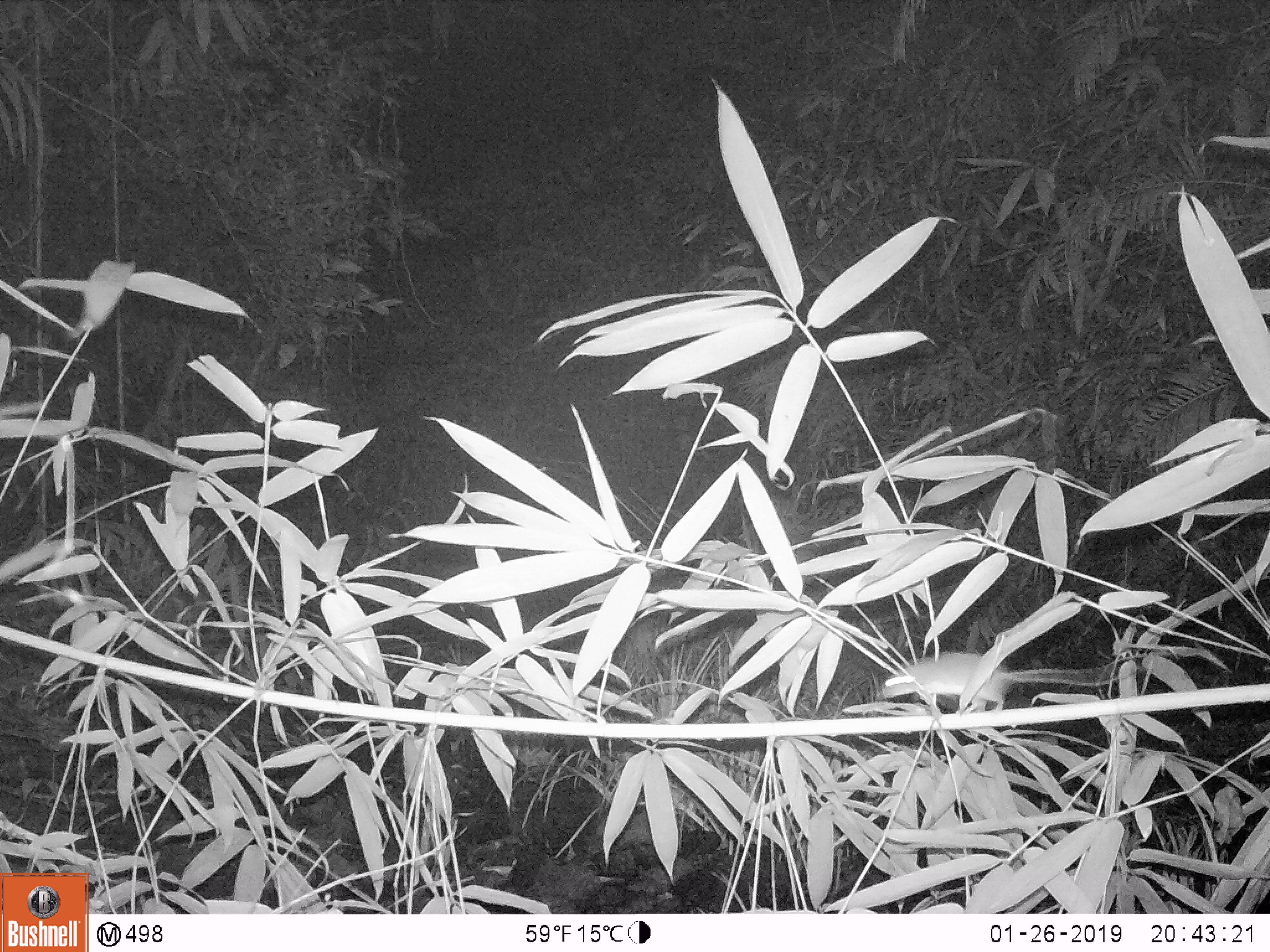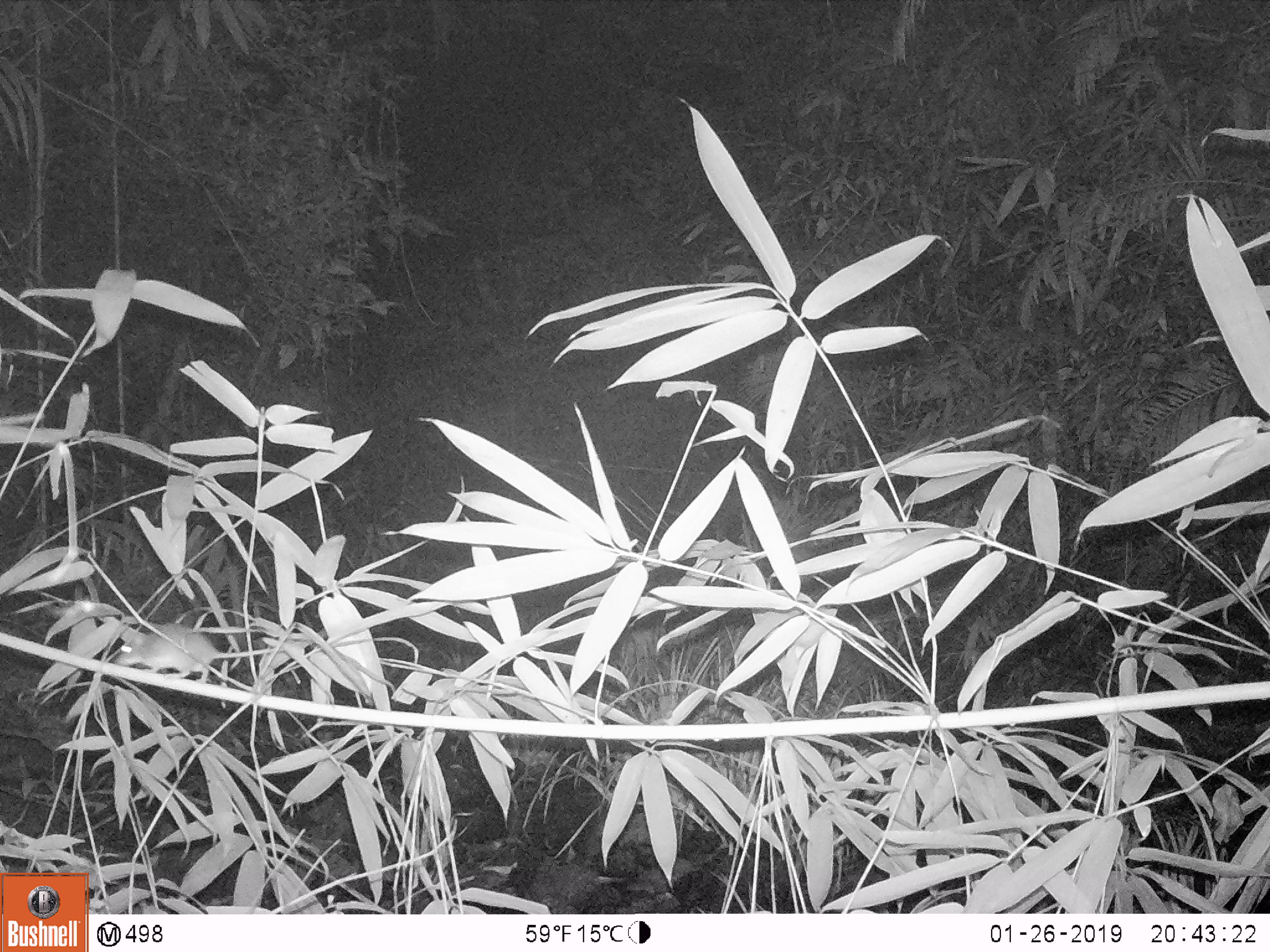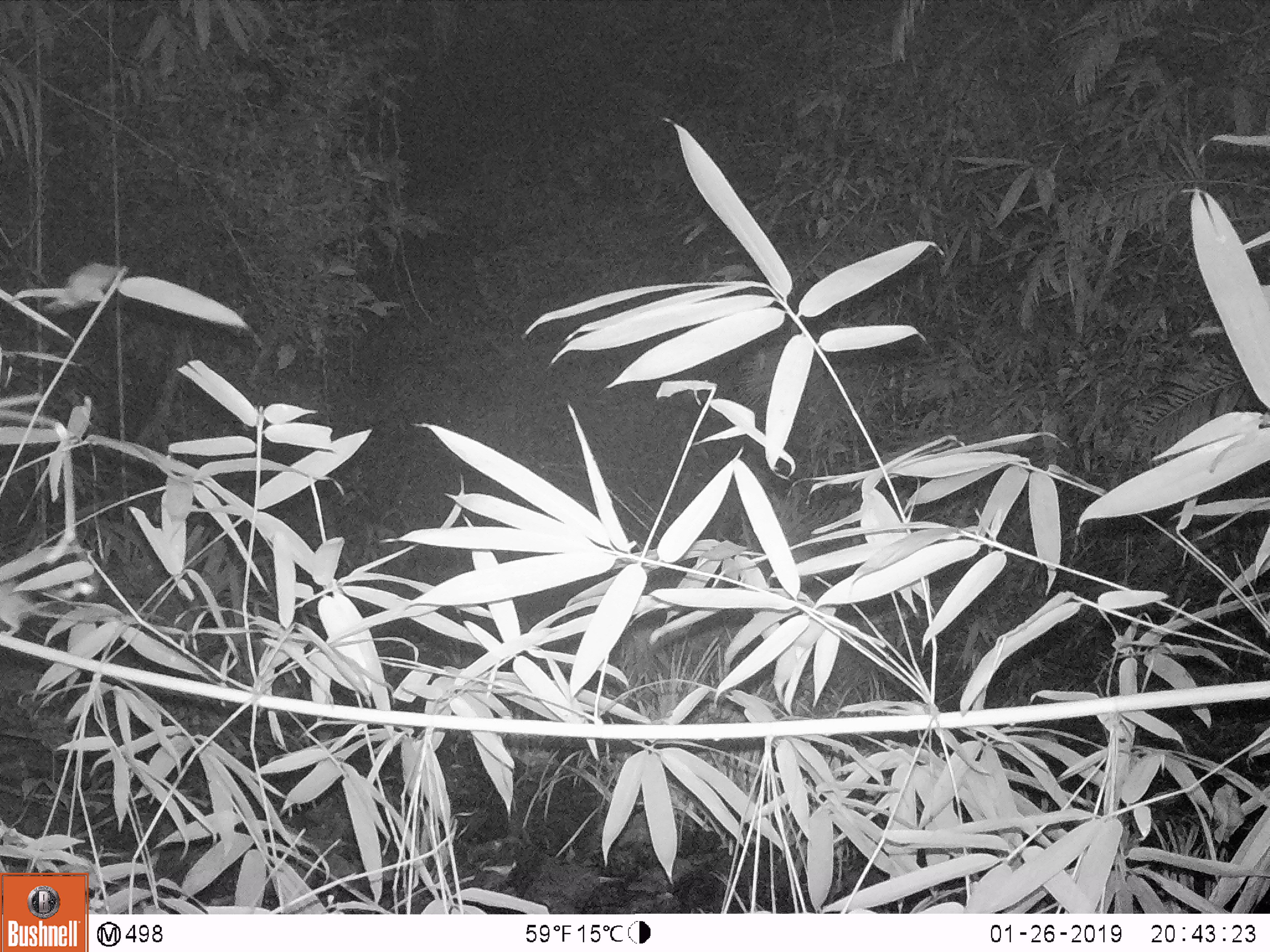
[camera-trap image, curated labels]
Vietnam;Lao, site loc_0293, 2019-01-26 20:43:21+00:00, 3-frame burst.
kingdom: Animalia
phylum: Chordata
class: Mammalia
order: Rodentia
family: Muridae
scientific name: Muridae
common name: old-world mice and rats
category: unidentified murid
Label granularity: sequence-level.